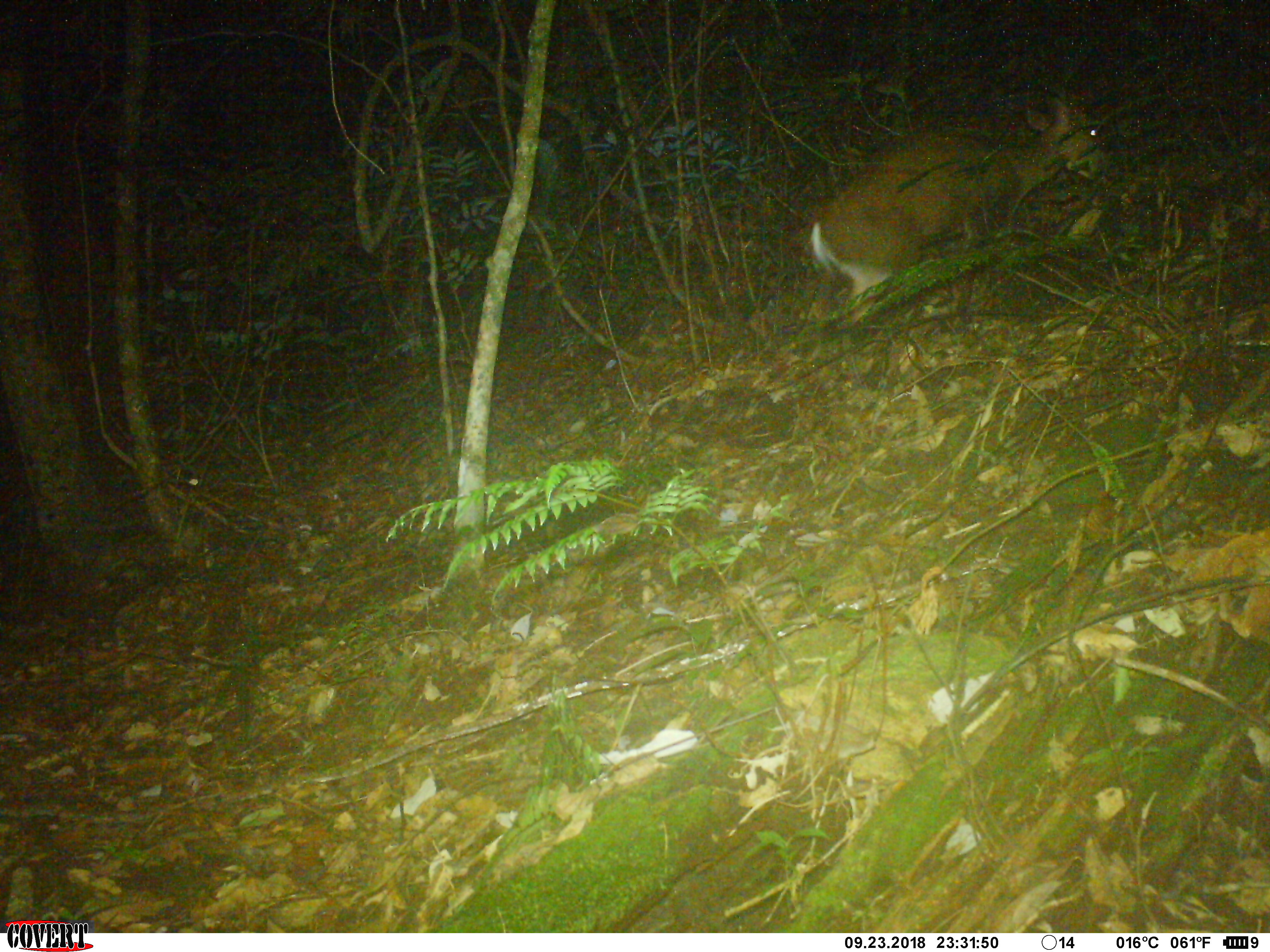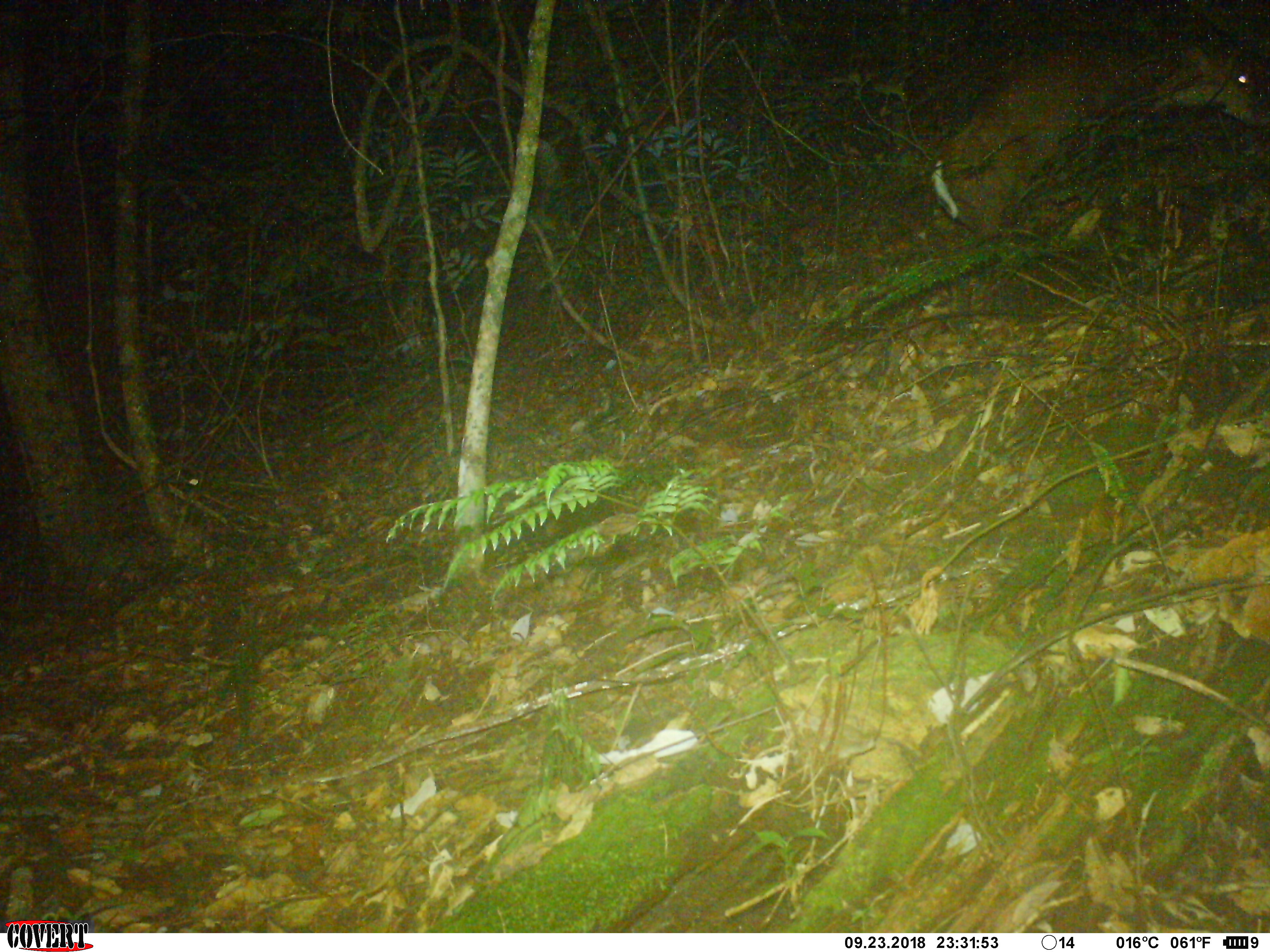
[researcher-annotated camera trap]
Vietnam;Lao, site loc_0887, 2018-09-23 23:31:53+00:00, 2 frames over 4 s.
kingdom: Animalia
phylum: Chordata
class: Mammalia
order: Artiodactyla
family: Cervidae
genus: Muntiacus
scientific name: Muntiacus rooseveltorum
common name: roosevelt's muntjac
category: roosevelts muntjac group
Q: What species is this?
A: Roosevelts muntjac group (roosevelt's muntjac) (Muntiacus rooseveltorum).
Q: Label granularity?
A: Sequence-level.